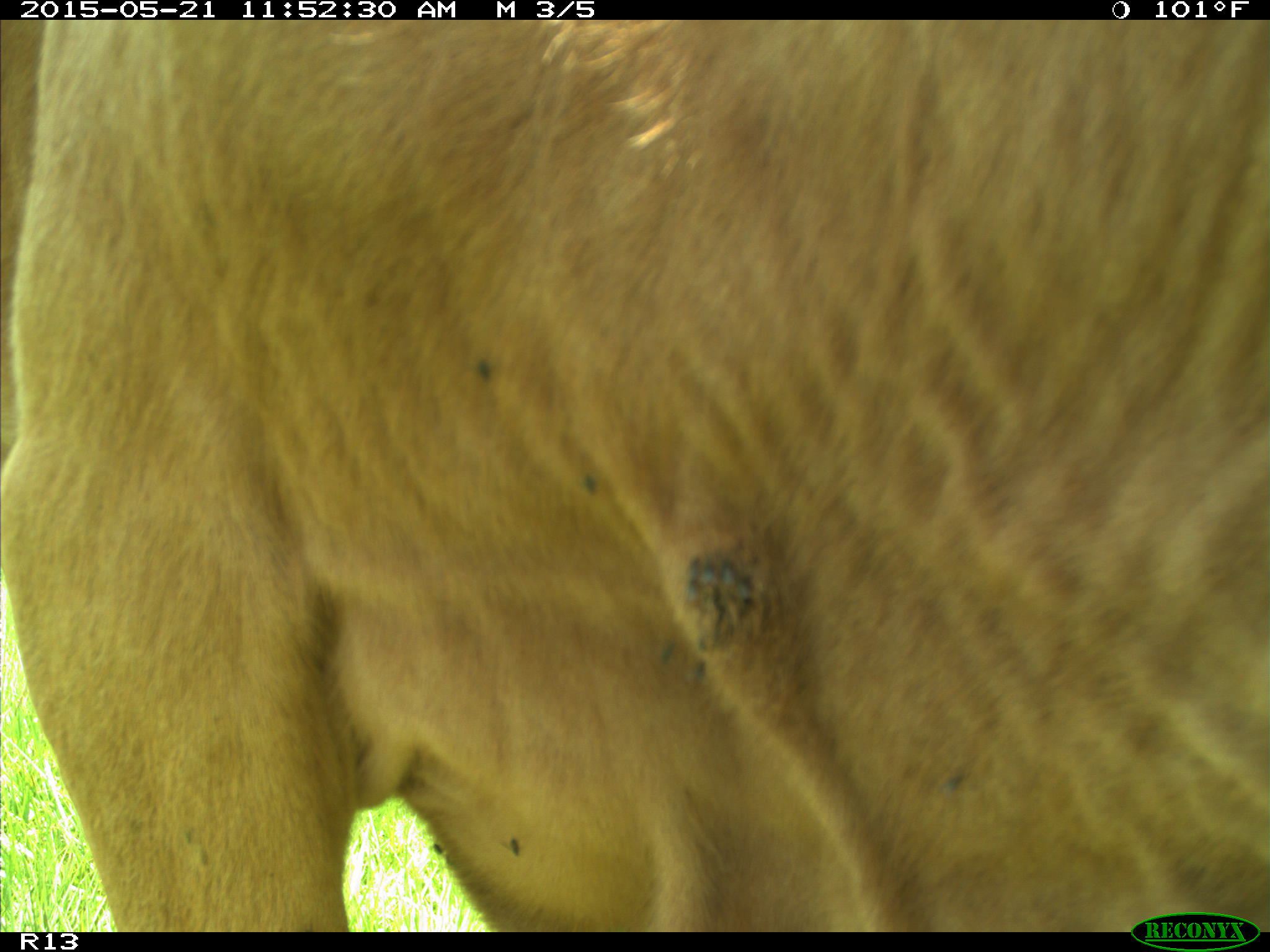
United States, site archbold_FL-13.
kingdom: Animalia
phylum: Chordata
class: Mammalia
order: Artiodactyla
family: Bovidae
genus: Bos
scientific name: Bos taurus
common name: domestic cow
Bos taurus (domestic cow).